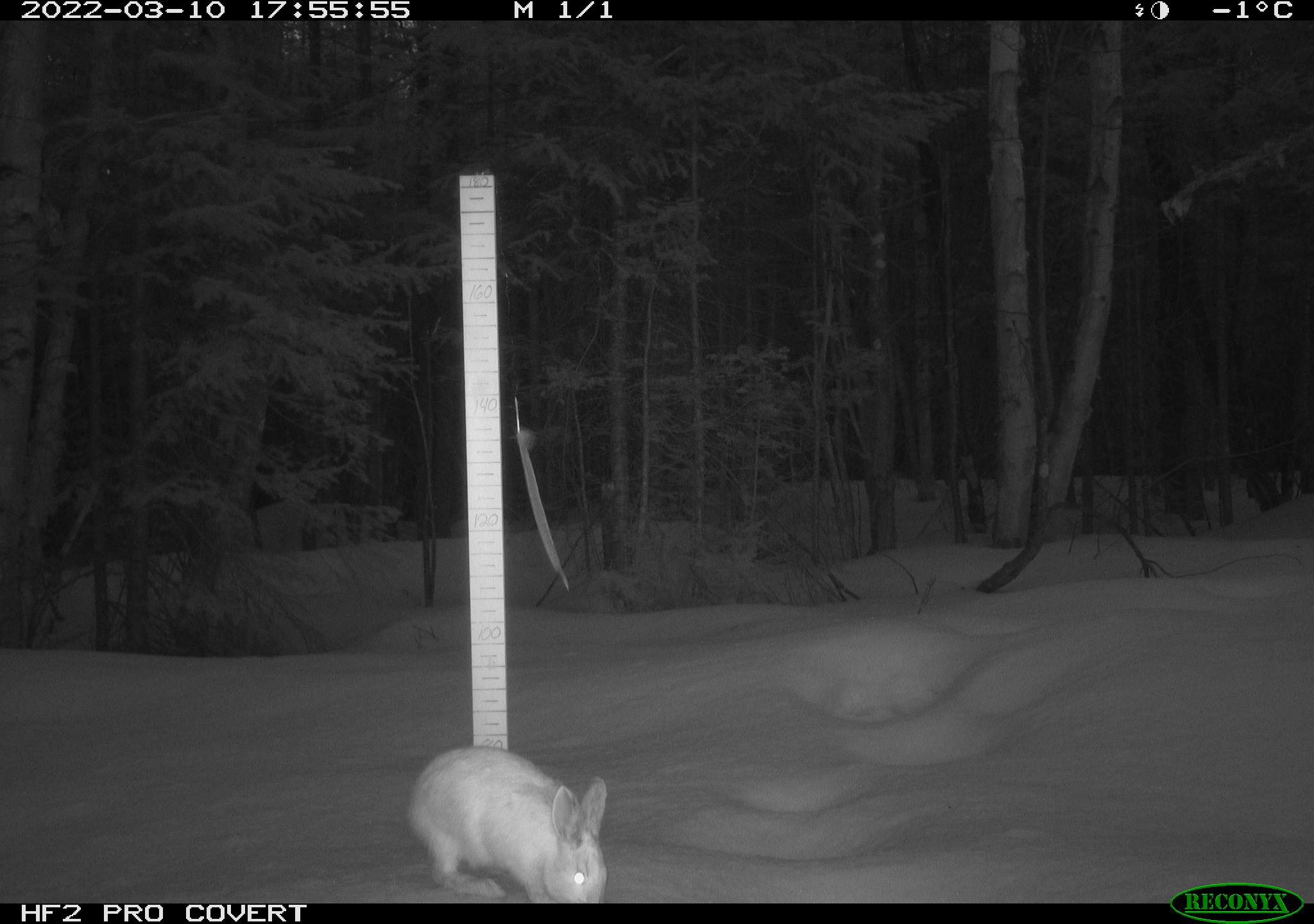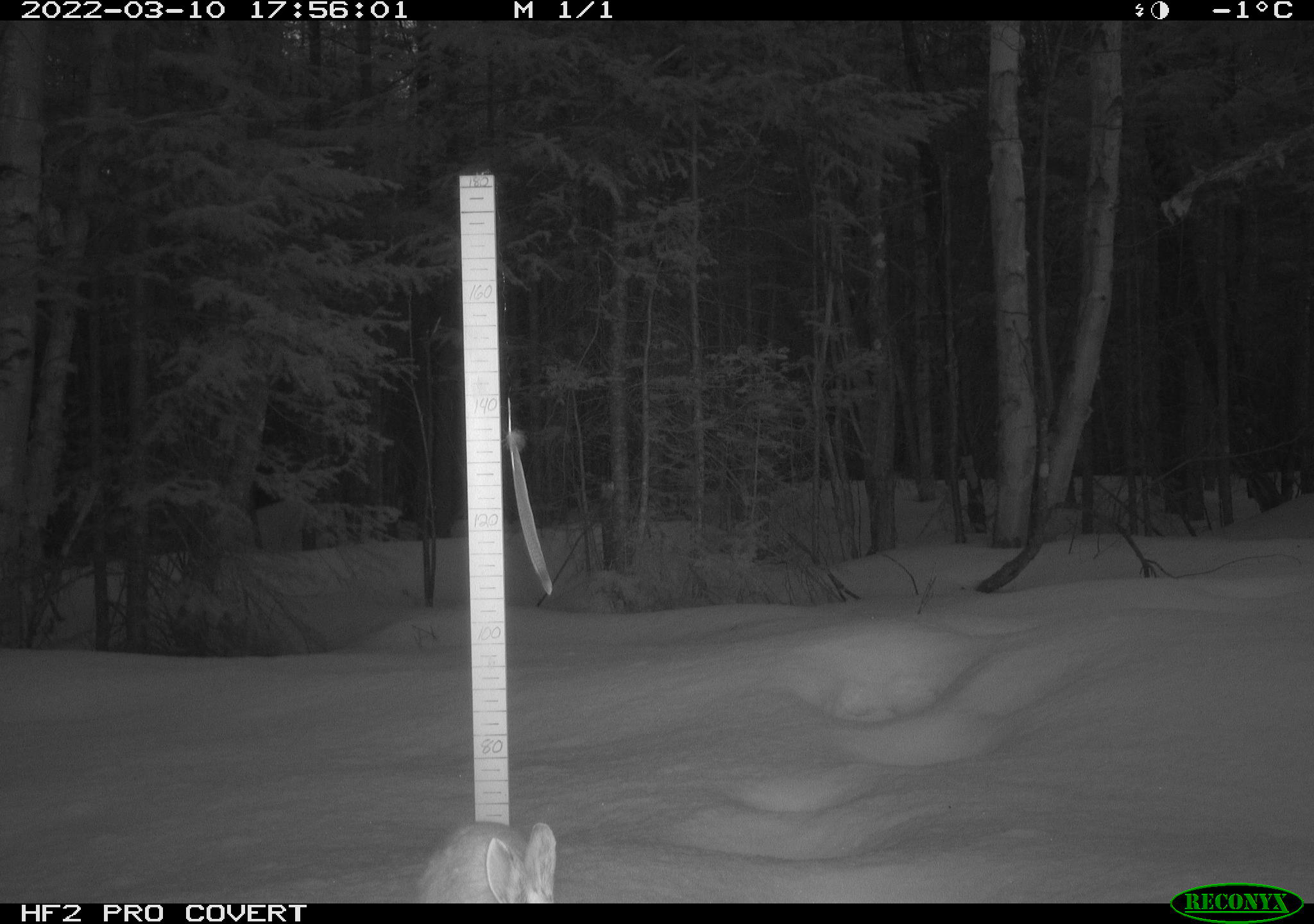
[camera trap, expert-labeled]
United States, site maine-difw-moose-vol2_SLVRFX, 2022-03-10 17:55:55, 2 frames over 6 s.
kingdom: Animalia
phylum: Chordata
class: Mammalia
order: Lagomorpha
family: Leporidae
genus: Lepus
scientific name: Lepus americanus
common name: snowshoe hare